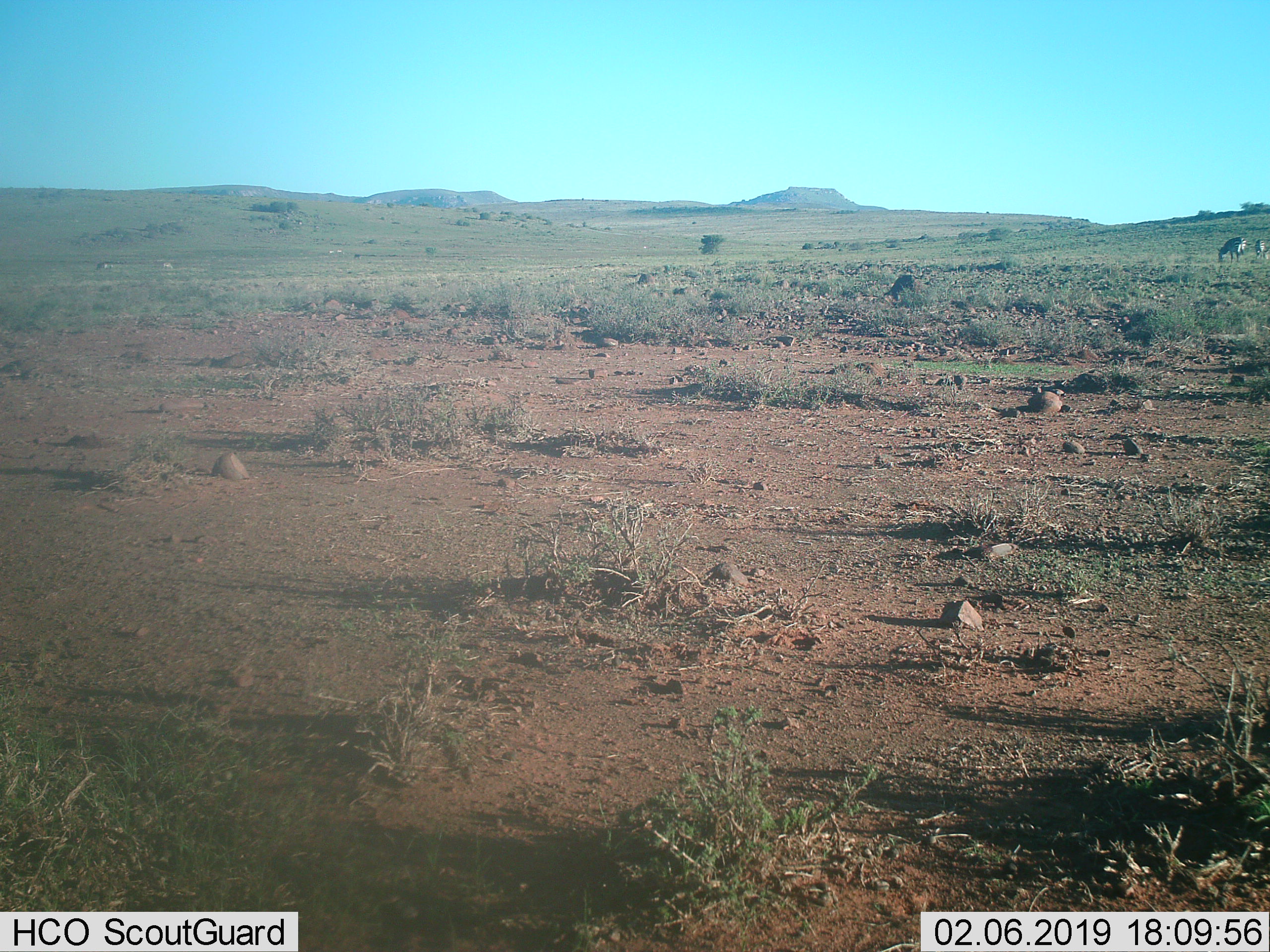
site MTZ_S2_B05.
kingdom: Animalia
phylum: Chordata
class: Mammalia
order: Perissodactyla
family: Equidae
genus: Equus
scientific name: Equus zebra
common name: mountain zebra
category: zebramountain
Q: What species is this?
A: Zebramountain (mountain zebra) (Equus zebra).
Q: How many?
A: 2.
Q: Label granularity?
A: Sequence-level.